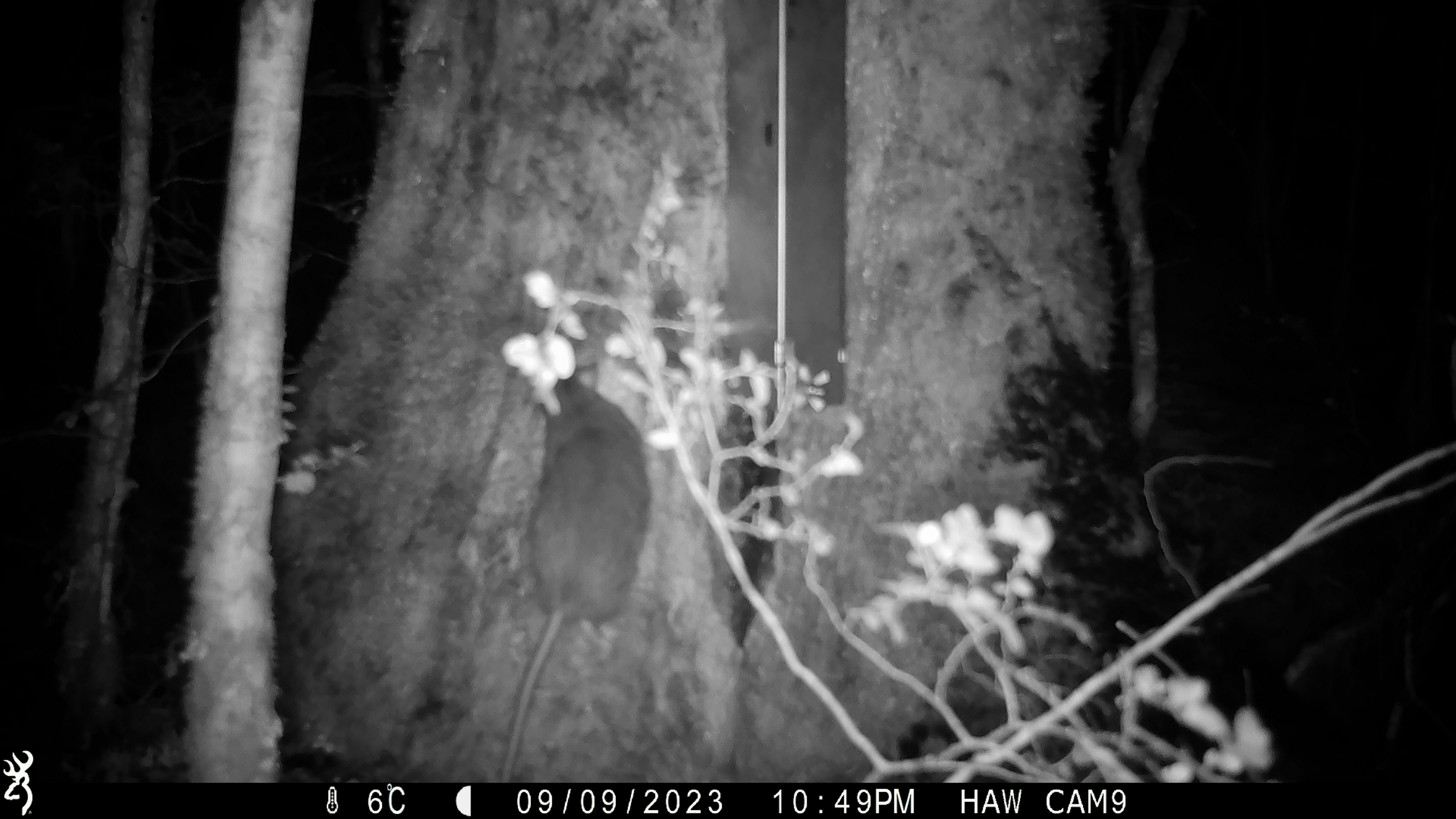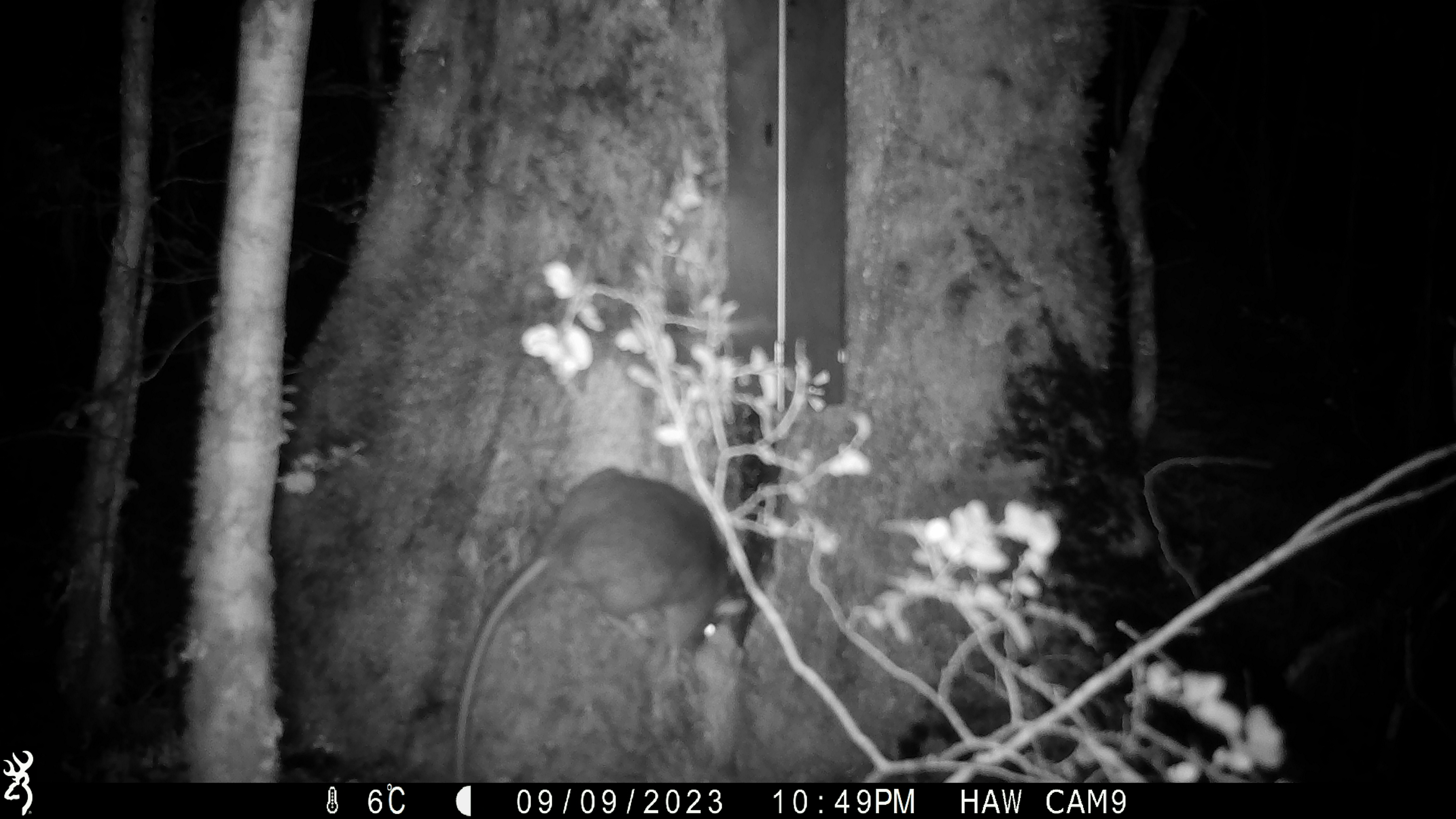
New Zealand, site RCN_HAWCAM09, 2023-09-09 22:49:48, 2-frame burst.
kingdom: Animalia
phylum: Chordata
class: Mammalia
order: Rodentia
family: Muridae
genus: Rattus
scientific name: Rattus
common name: rat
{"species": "rat (Rattus)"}